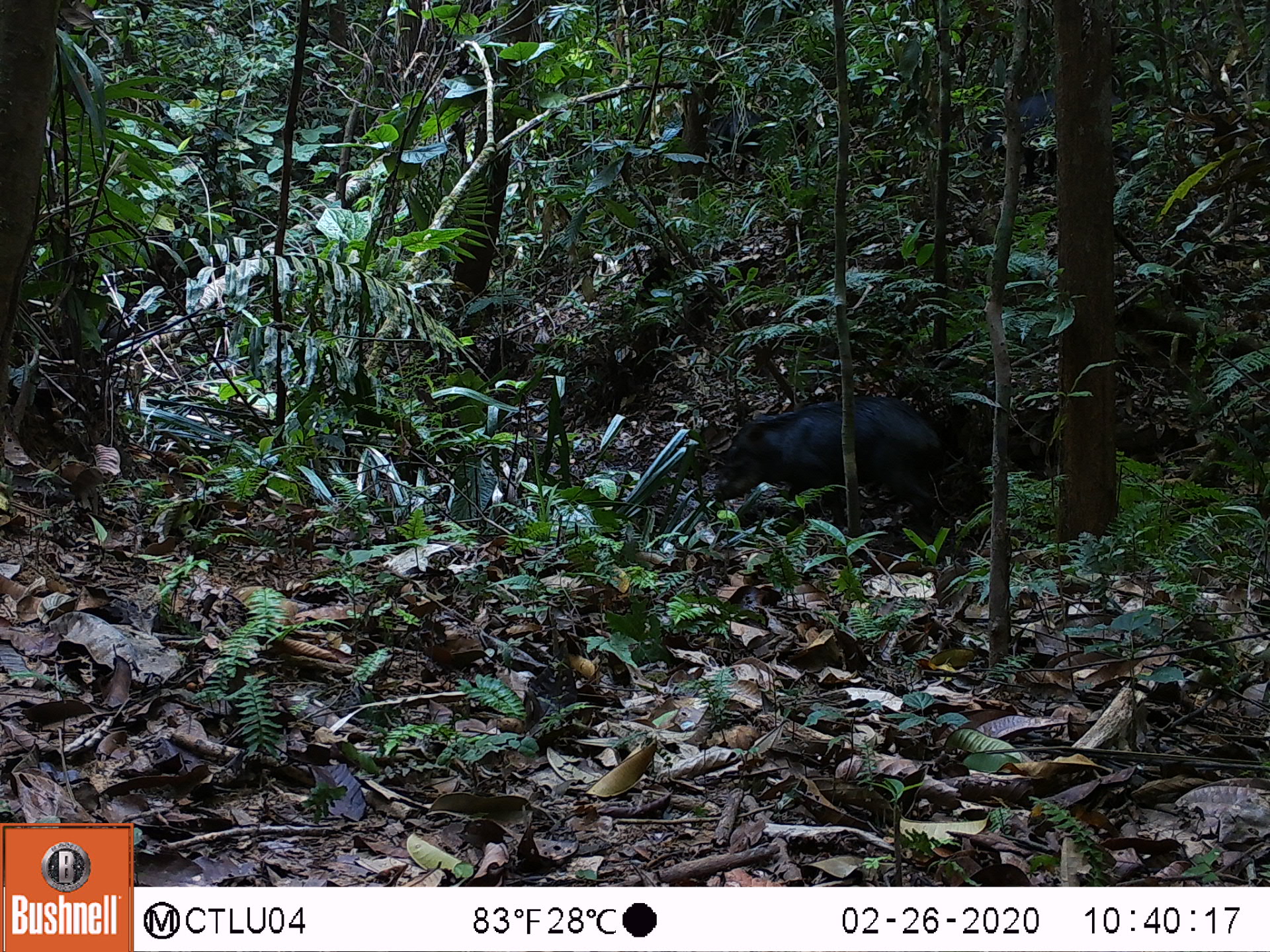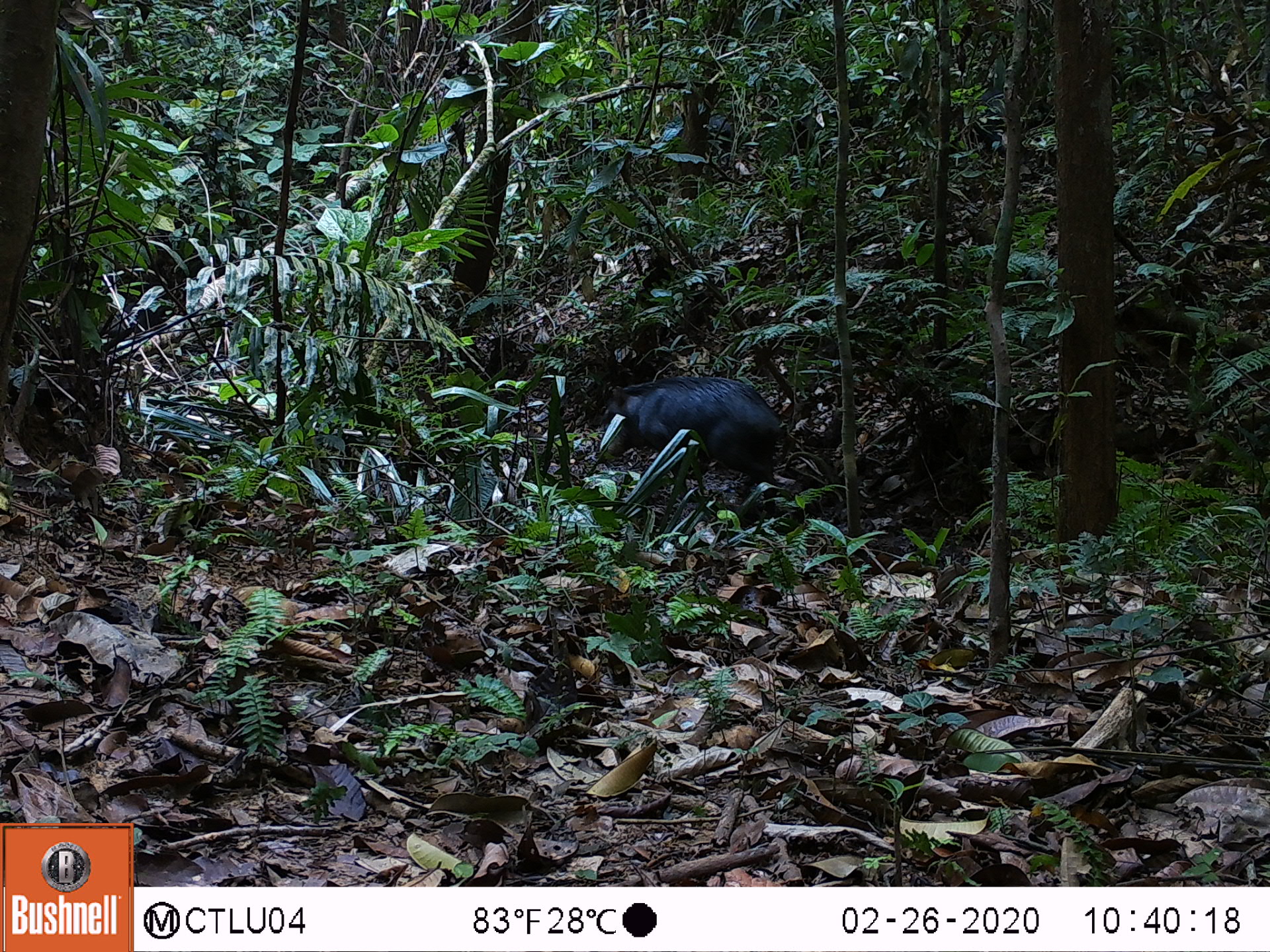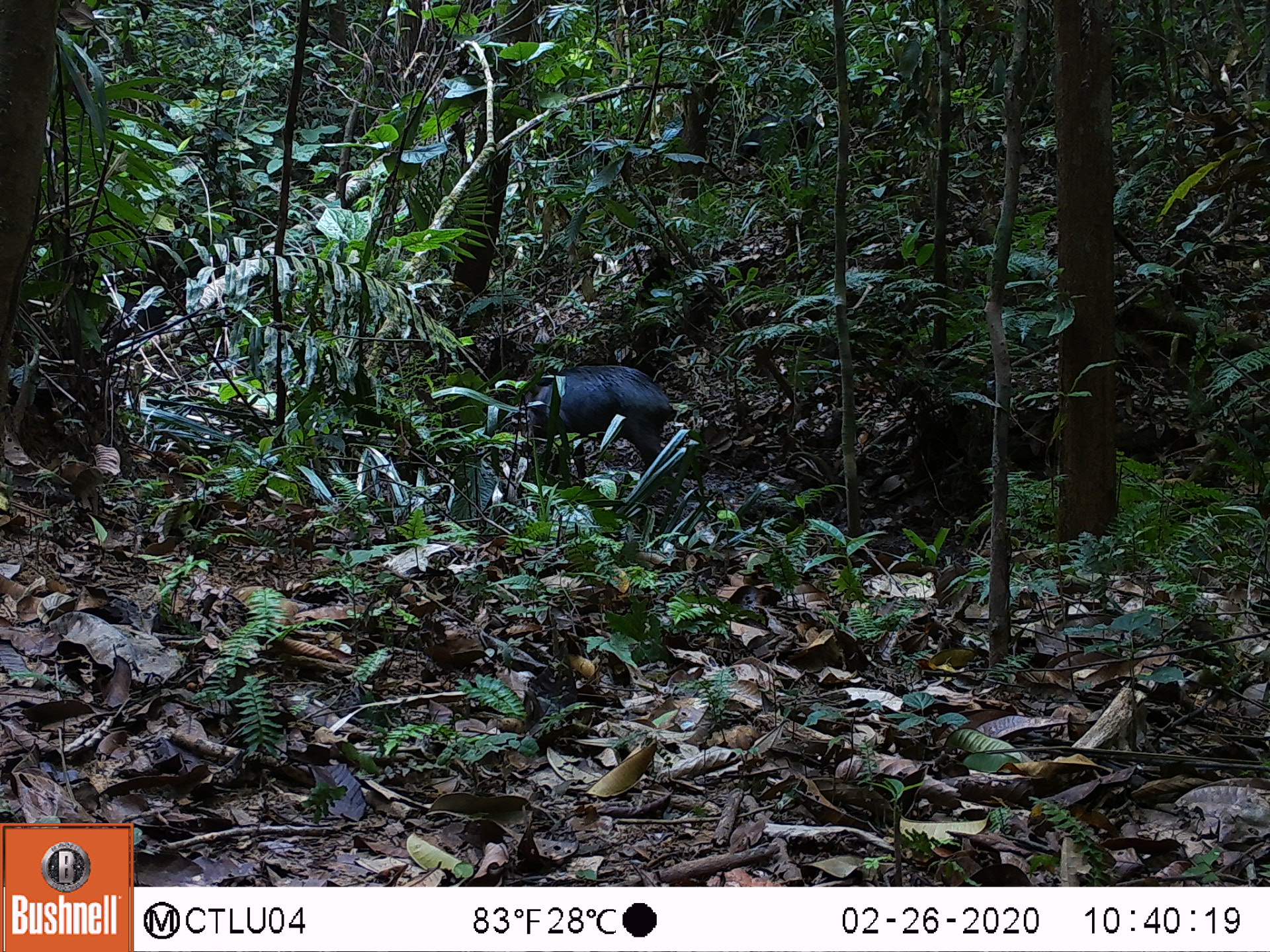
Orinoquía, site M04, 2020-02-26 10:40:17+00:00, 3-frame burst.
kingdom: Animalia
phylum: Chordata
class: Mammalia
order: Artiodactyla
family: Tayassuidae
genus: Tayassu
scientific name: Tayassu pecari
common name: white-lipped peccary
White-lipped peccary (Tayassu pecari).